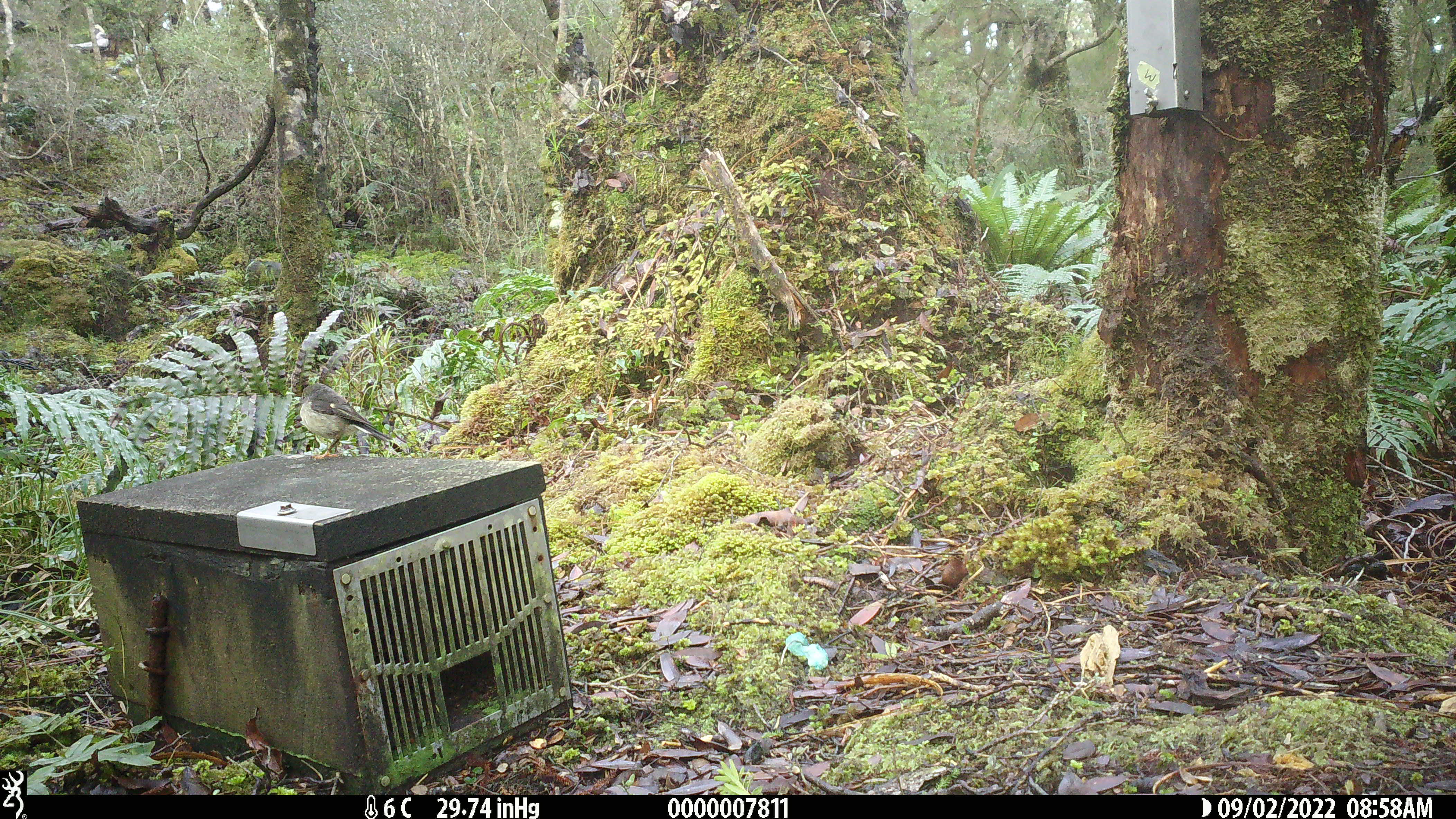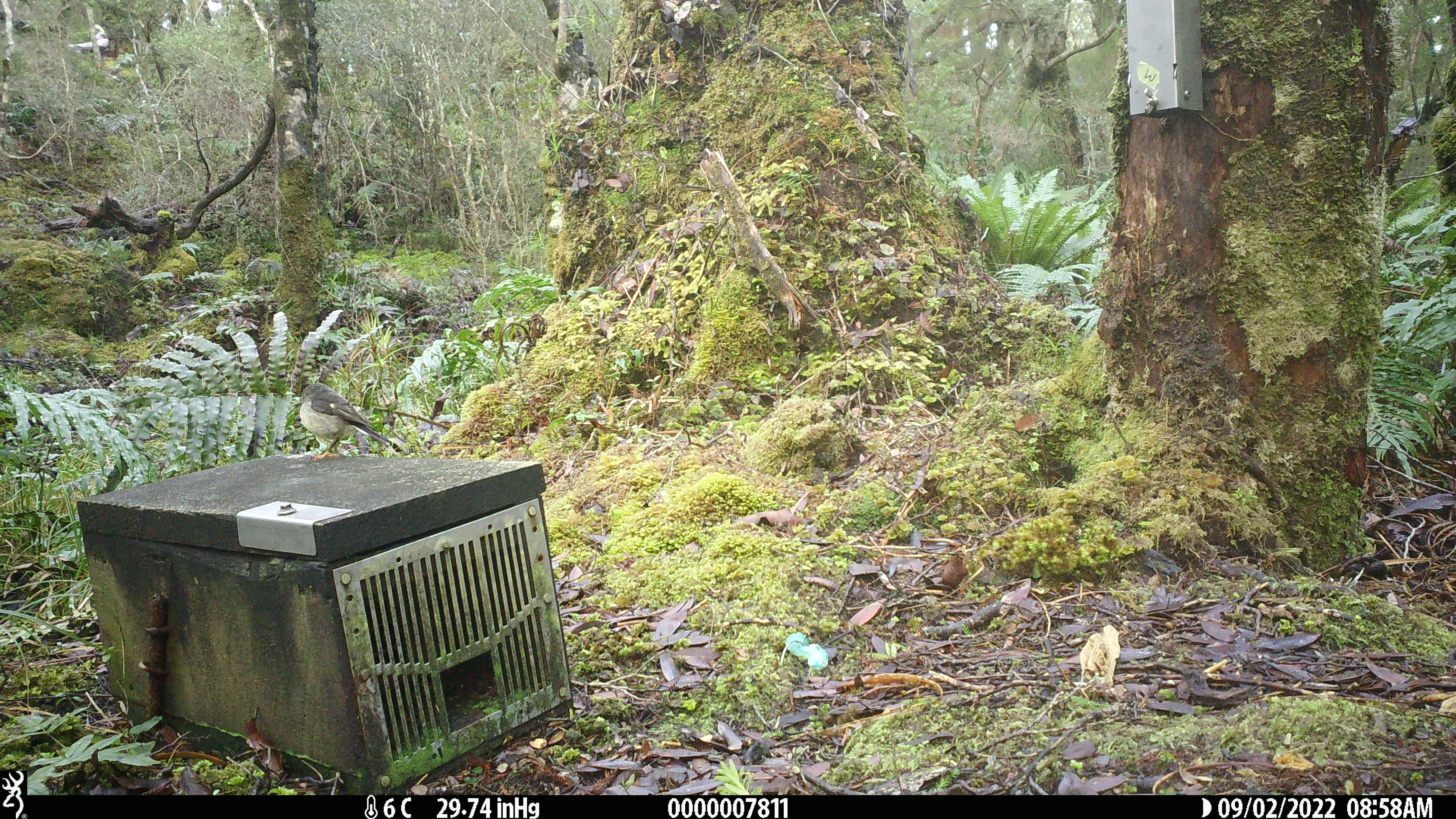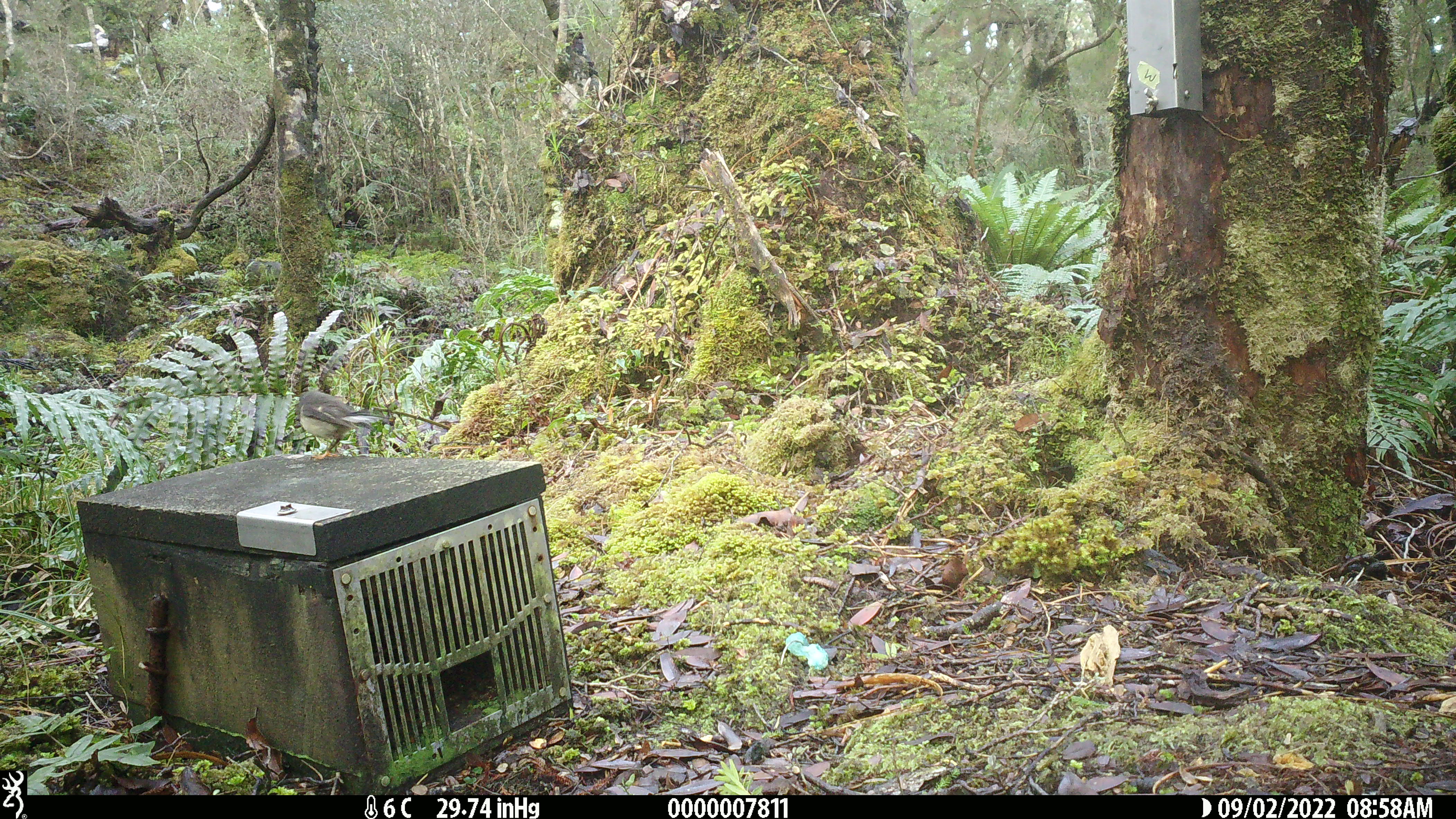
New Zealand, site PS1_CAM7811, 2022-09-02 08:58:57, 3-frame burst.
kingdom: Animalia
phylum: Chordata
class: Aves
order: Passeriformes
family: Petroicidae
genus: Petroica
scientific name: Petroica macrocephala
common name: tomtit